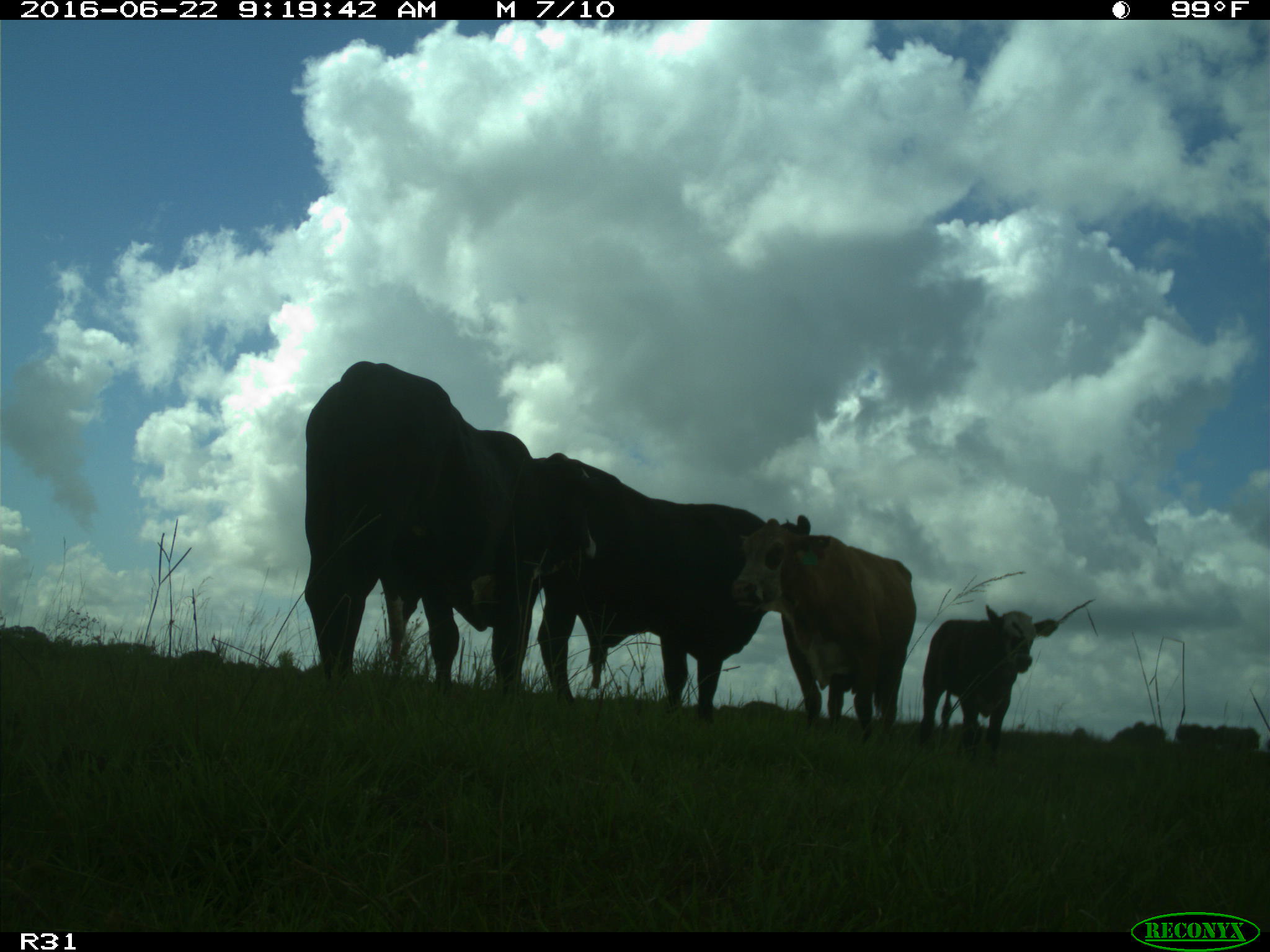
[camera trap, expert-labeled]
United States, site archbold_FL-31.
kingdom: Animalia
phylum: Chordata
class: Mammalia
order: Artiodactyla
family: Bovidae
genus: Bos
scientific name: Bos taurus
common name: domestic cow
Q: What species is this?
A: Bos taurus (domestic cow).